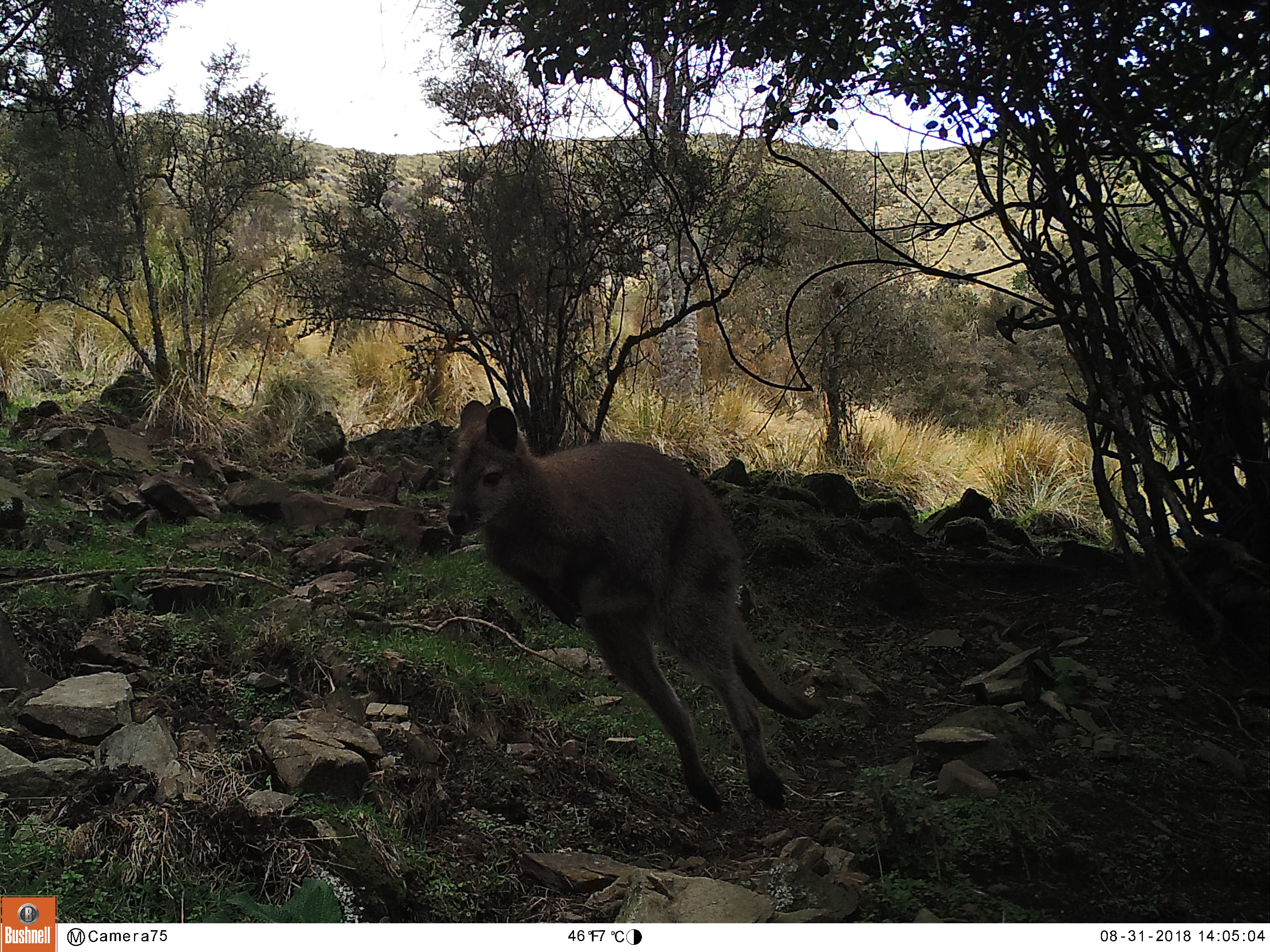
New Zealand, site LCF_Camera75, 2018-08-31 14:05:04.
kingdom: Animalia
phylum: Chordata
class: Mammalia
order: Diprotodontia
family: Macropodidae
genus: Notamacropus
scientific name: Notamacropus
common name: wallaby